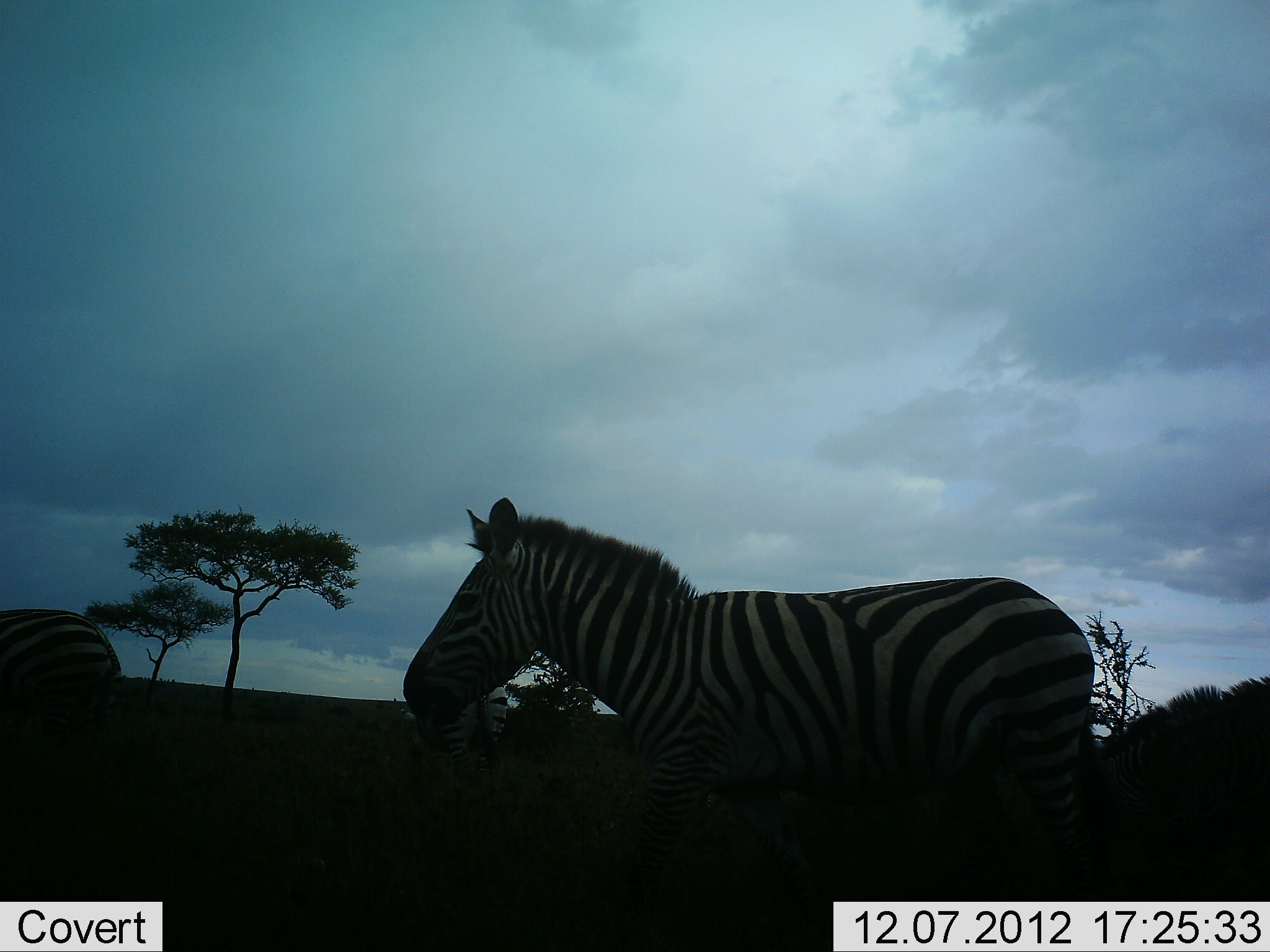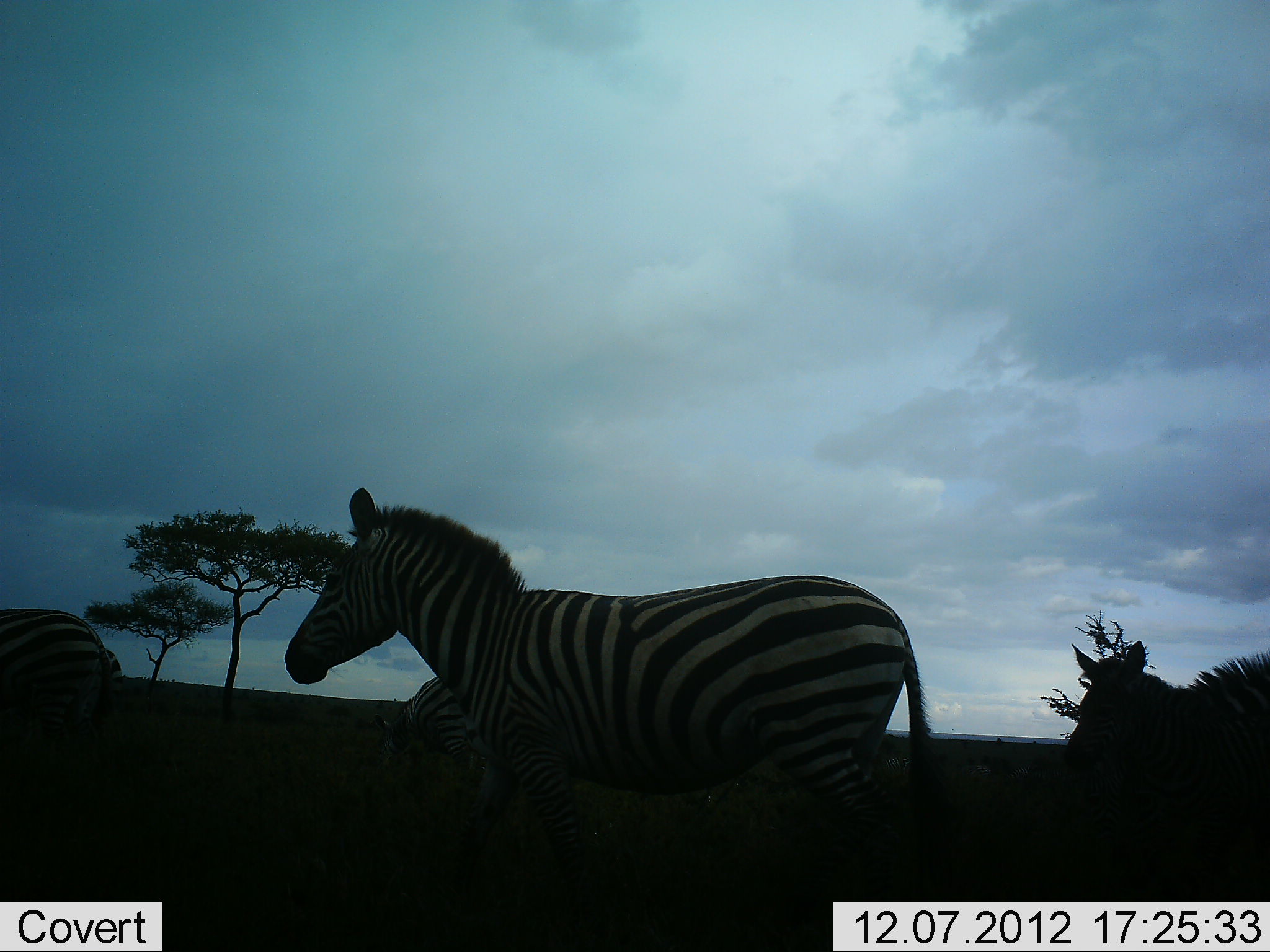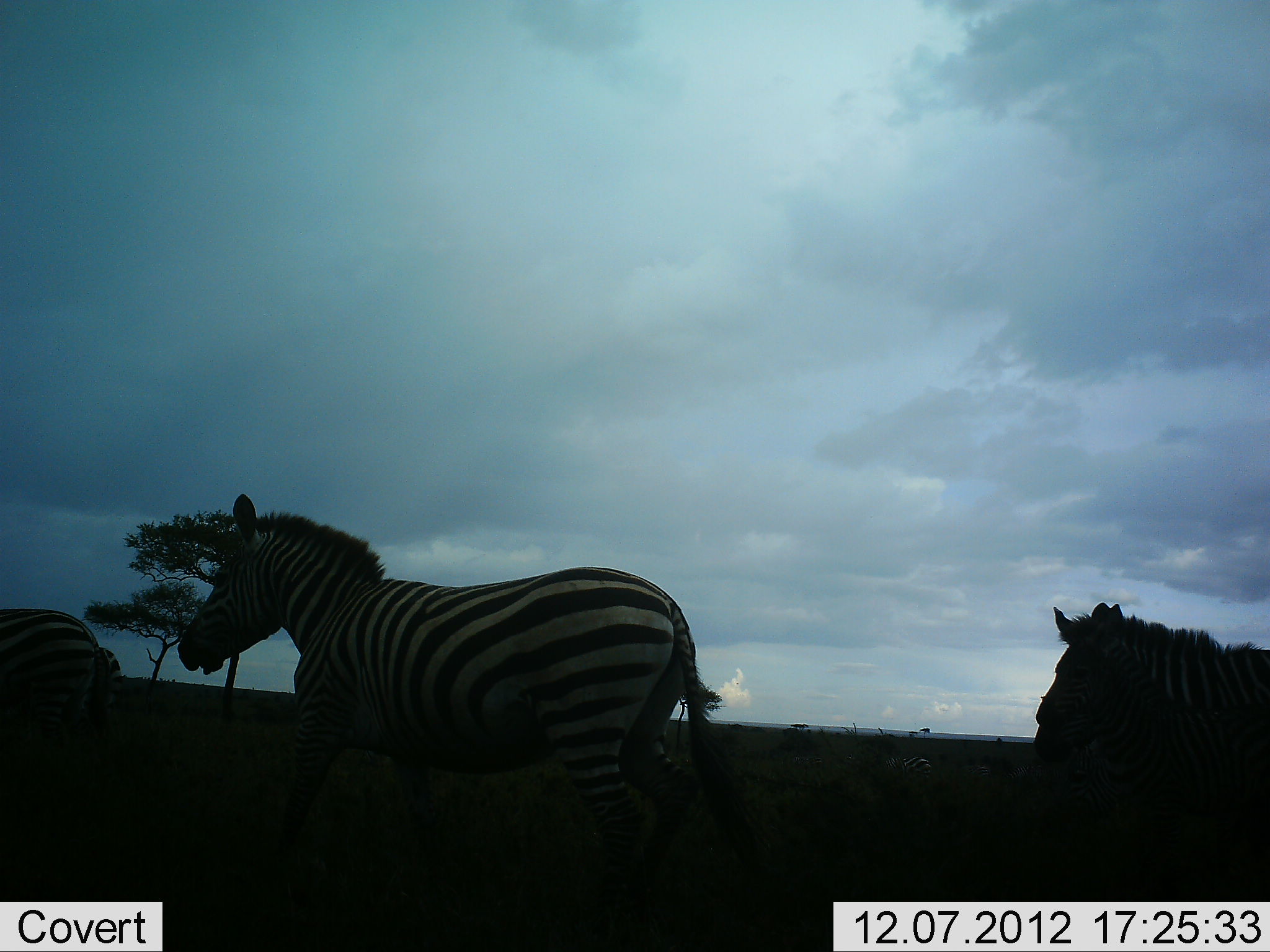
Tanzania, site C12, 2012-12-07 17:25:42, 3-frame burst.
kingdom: Animalia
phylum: Chordata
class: Mammalia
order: Perissodactyla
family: Equidae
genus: Equus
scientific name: Equus quagga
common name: plains zebra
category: zebra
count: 4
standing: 40%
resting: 0%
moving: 80%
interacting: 0%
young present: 0%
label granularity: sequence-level